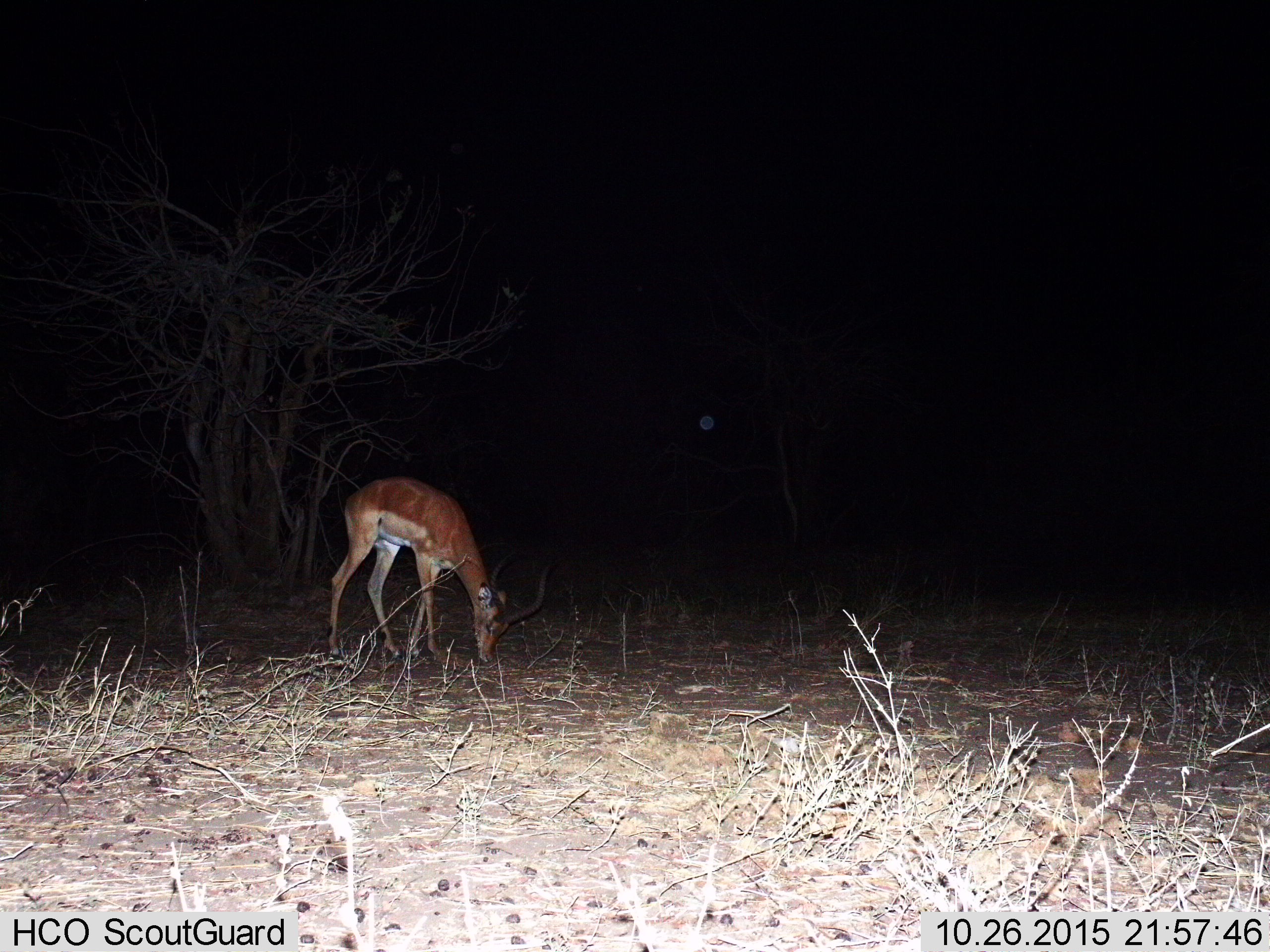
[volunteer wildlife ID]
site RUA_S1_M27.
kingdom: Animalia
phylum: Chordata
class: Mammalia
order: Artiodactyla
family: Bovidae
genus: Aepyceros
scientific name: Aepyceros melampus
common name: impala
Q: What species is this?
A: Impala (Aepyceros melampus).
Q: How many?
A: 1.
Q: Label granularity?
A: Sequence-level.